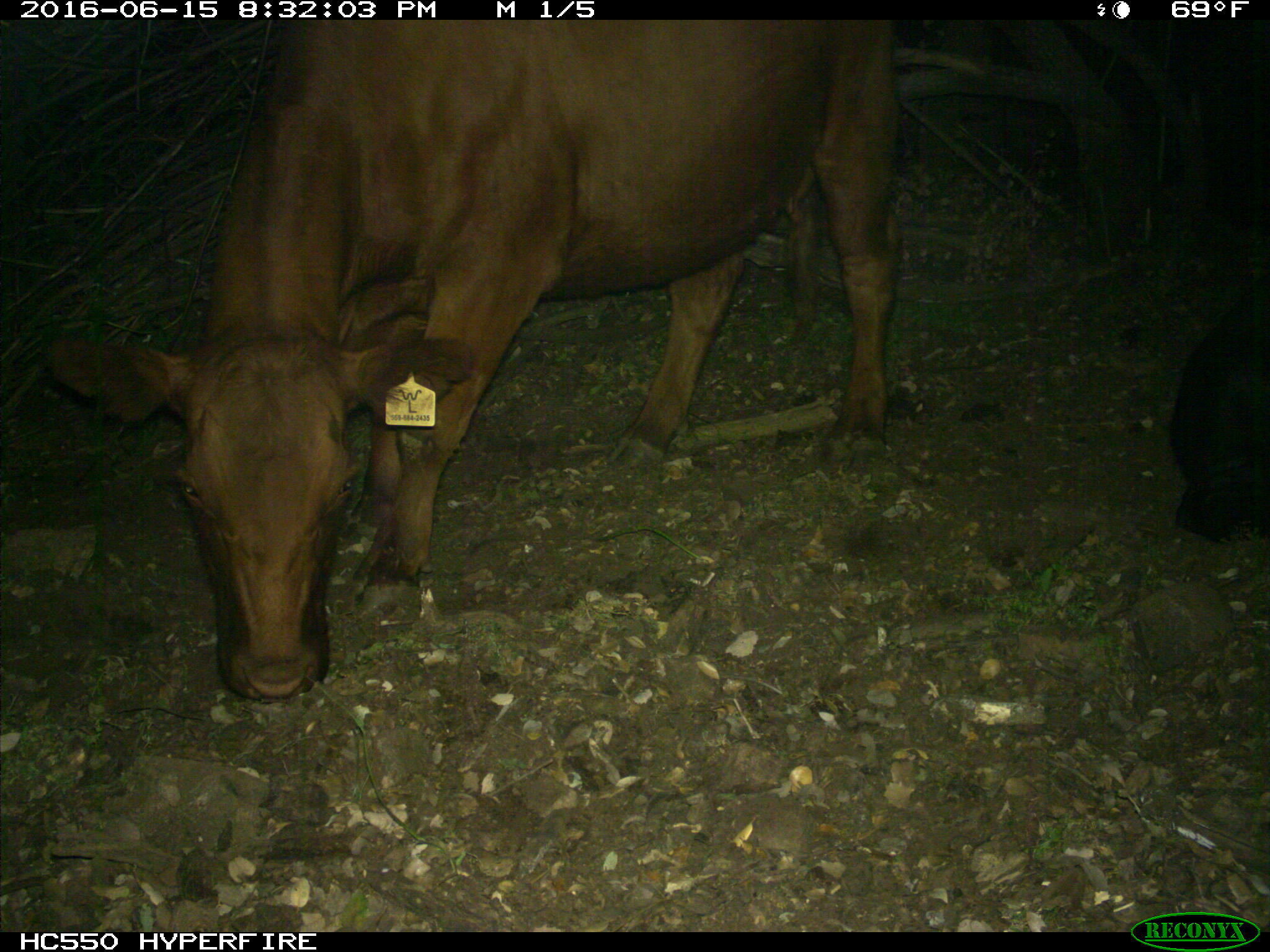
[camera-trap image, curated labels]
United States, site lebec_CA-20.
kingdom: Animalia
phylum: Chordata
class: Mammalia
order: Artiodactyla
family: Bovidae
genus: Bos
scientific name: Bos taurus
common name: domestic cow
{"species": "Bos taurus (domestic cow)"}